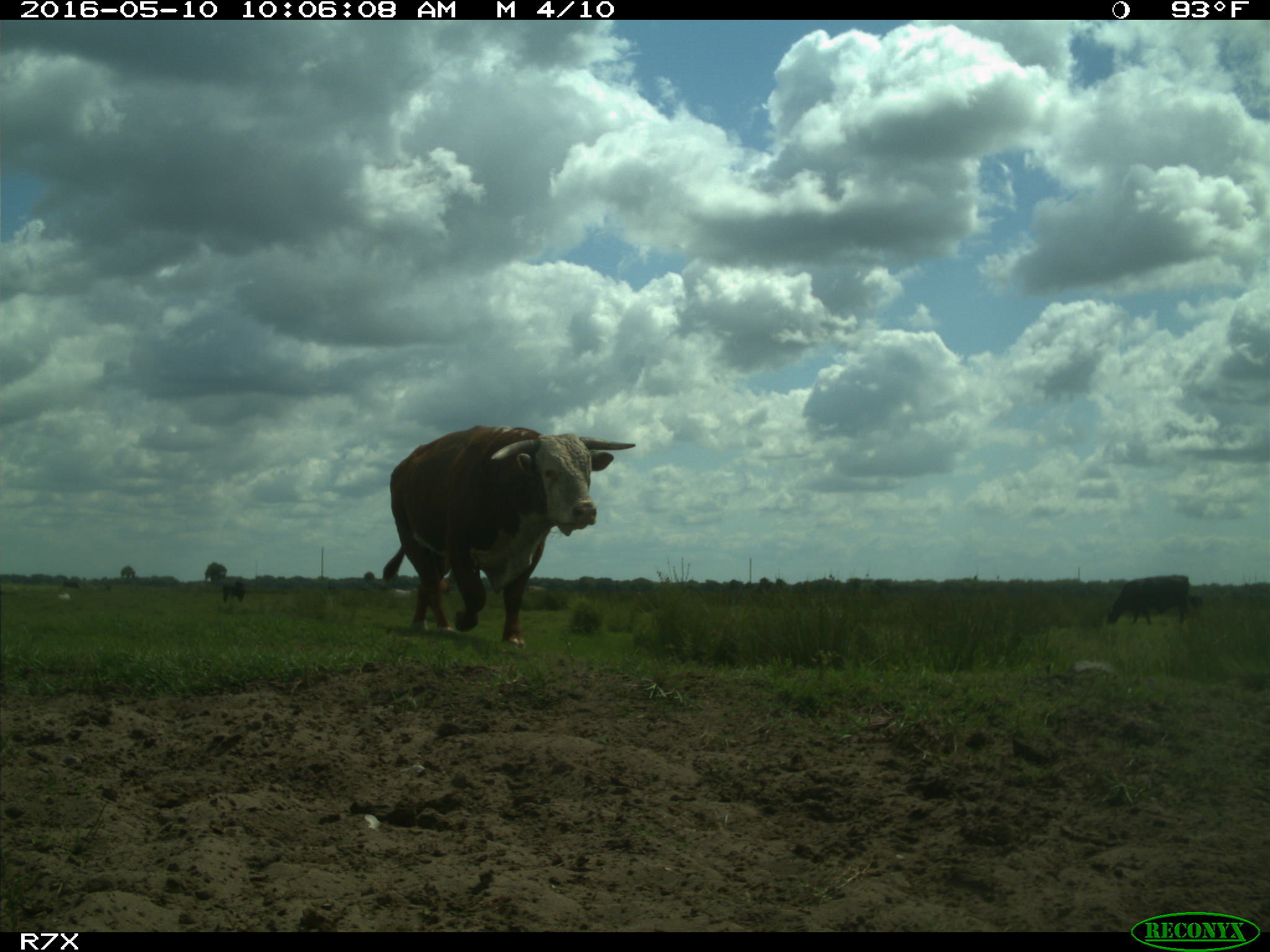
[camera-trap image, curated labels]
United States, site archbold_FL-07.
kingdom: Animalia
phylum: Chordata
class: Mammalia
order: Artiodactyla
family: Bovidae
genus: Bos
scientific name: Bos taurus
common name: domestic cow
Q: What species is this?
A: Bos taurus (domestic cow).